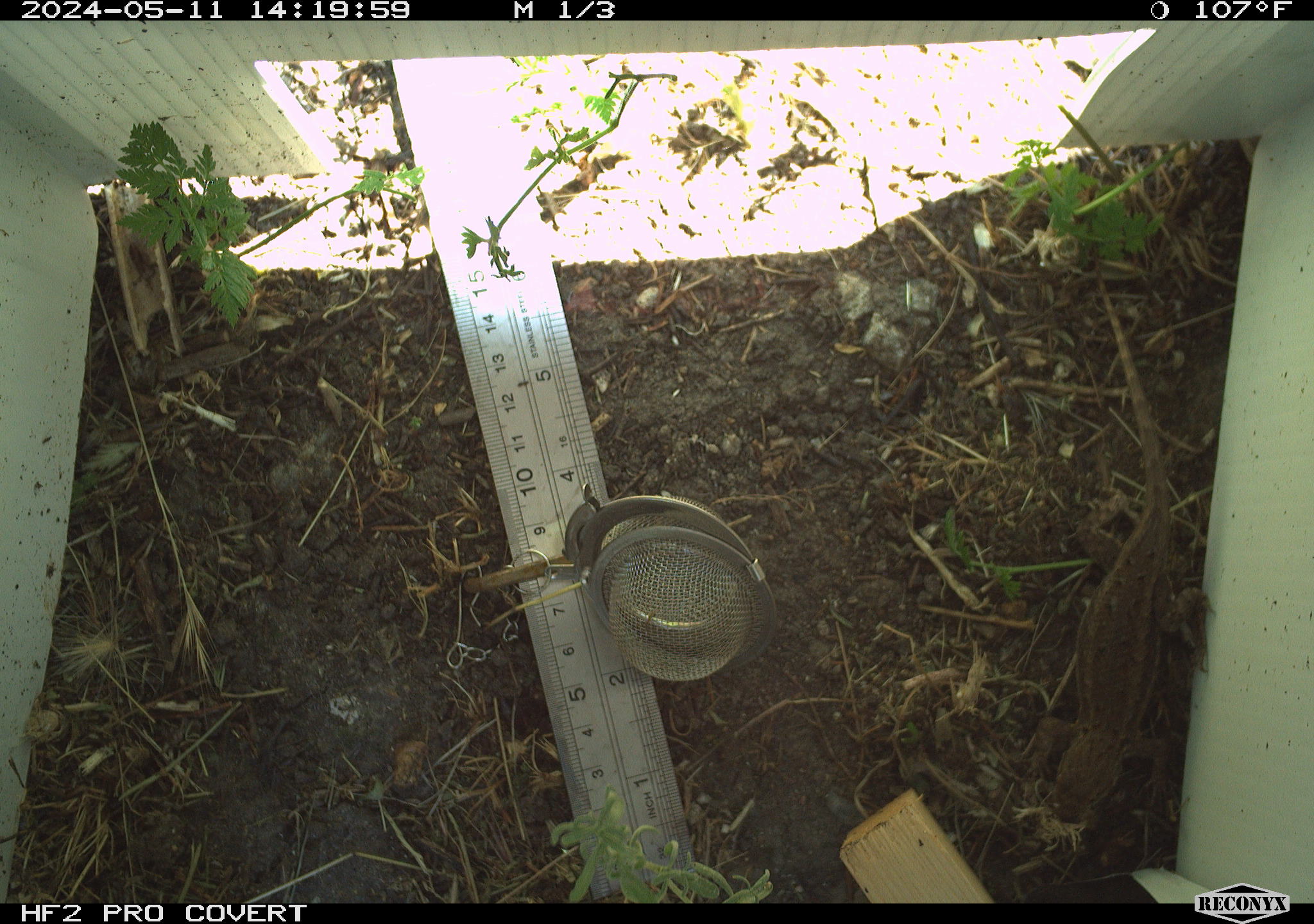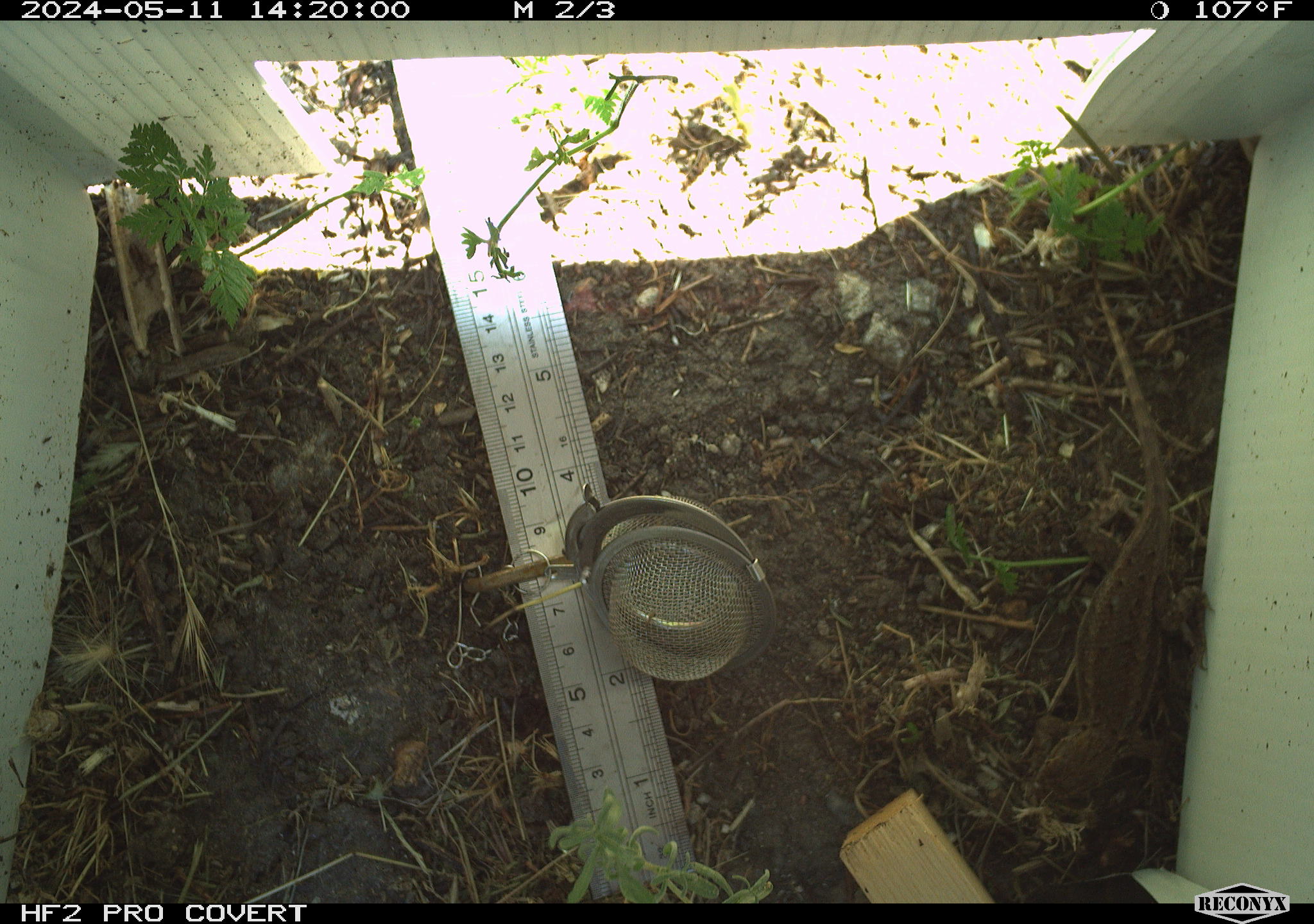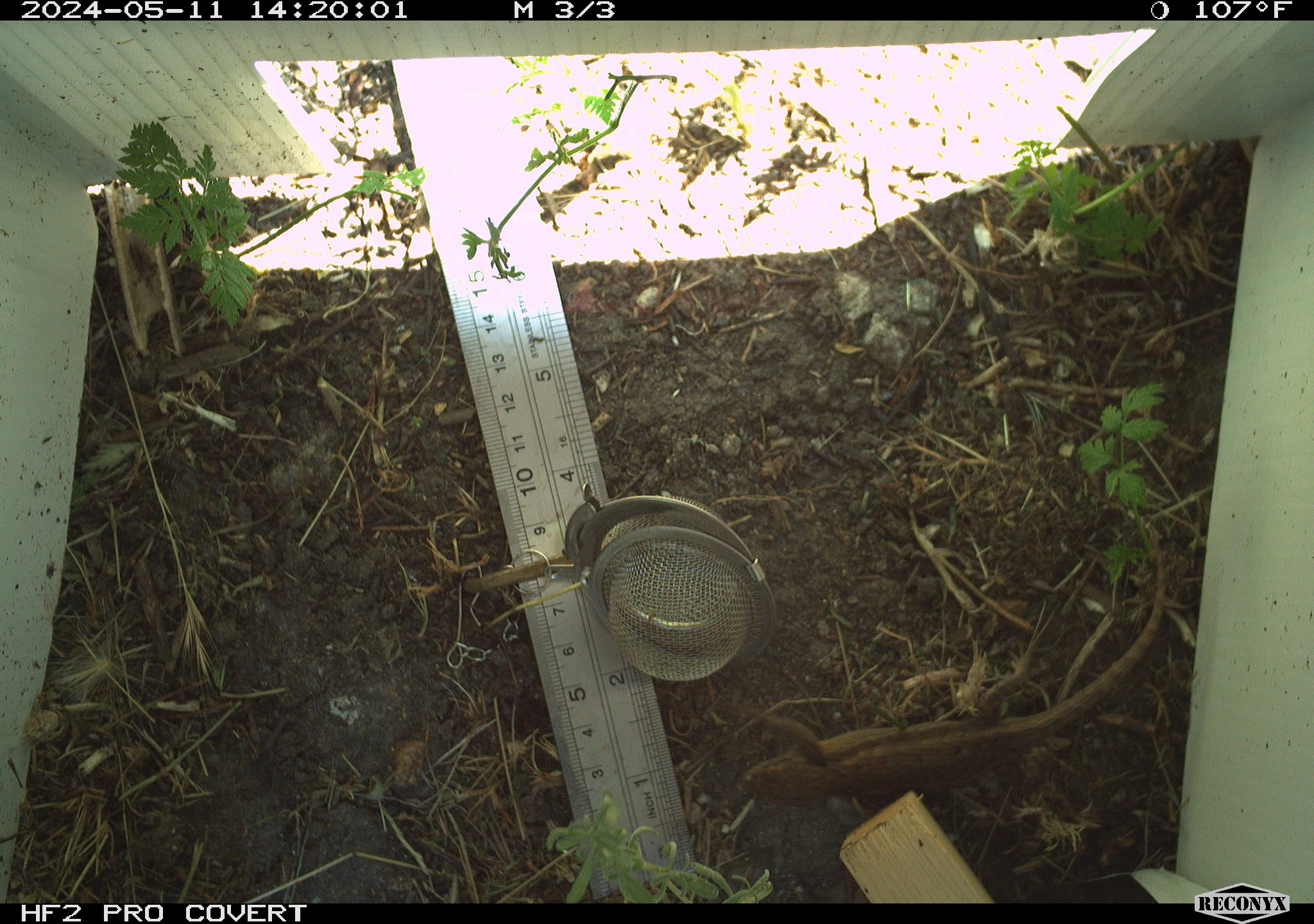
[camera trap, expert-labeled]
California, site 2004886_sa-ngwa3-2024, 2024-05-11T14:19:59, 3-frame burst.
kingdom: Animalia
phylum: Chordata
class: Reptilia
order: Squamata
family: Phrynosomatidae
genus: Sceloporus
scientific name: Sceloporus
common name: spiny lizards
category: sceloporus species